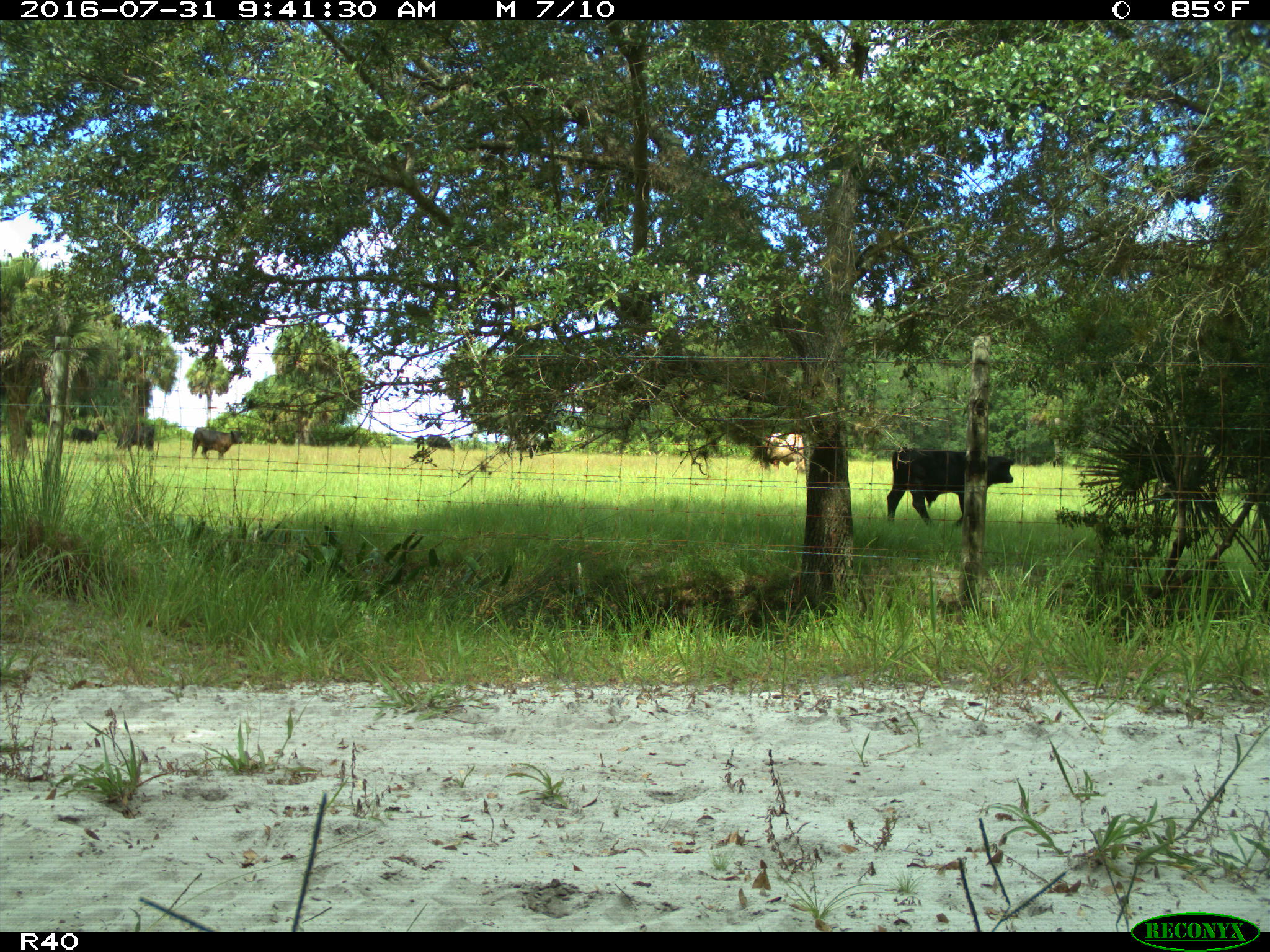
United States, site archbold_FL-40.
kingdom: Animalia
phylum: Chordata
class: Mammalia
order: Artiodactyla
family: Bovidae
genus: Bos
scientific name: Bos taurus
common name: domestic cow